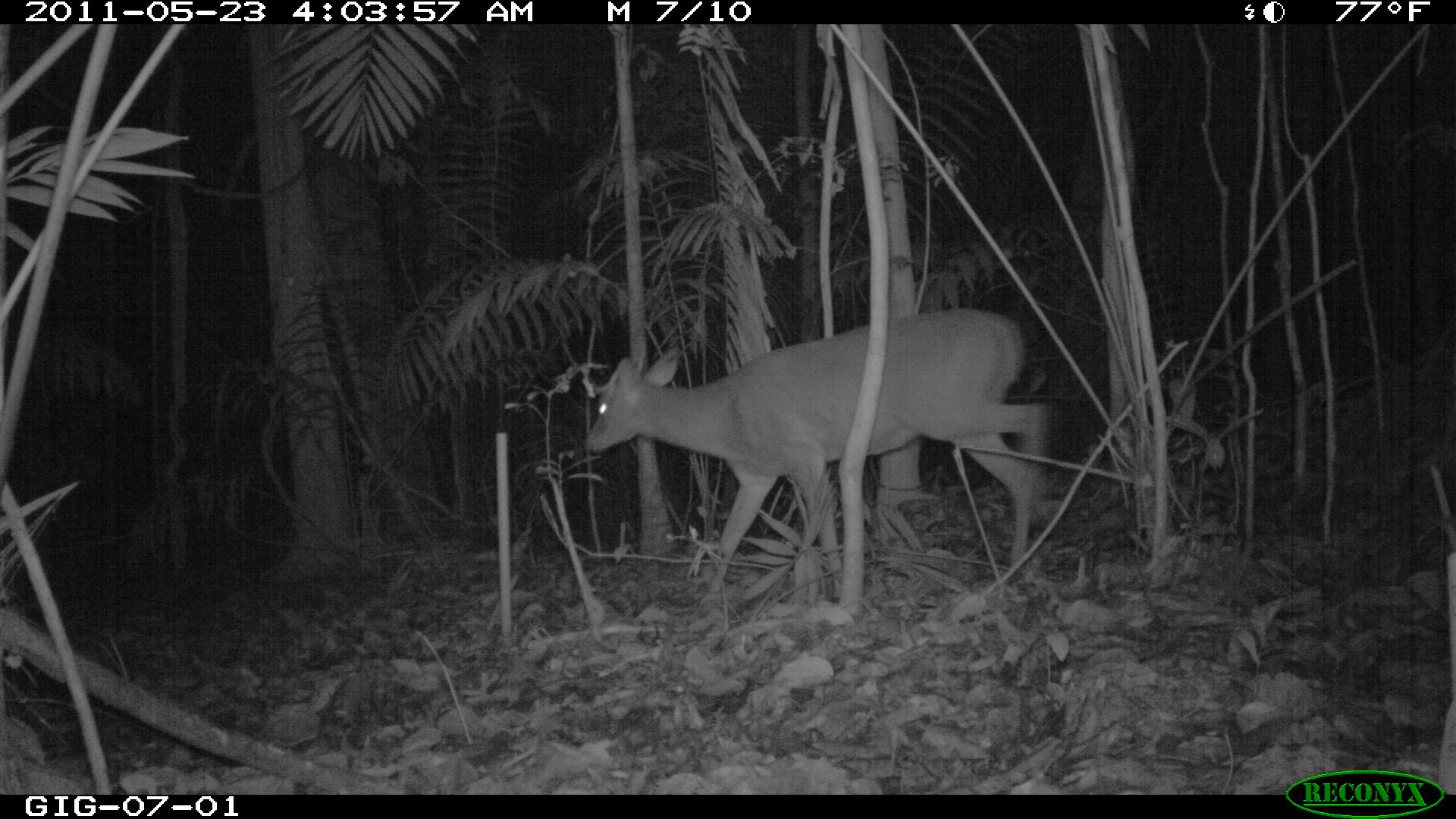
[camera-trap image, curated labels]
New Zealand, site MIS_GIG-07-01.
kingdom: Animalia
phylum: Chordata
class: Mammalia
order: Artiodactyla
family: Cervidae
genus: Odocoileus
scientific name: Odocoileus virginianus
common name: white-tailed deer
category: white tailed deer